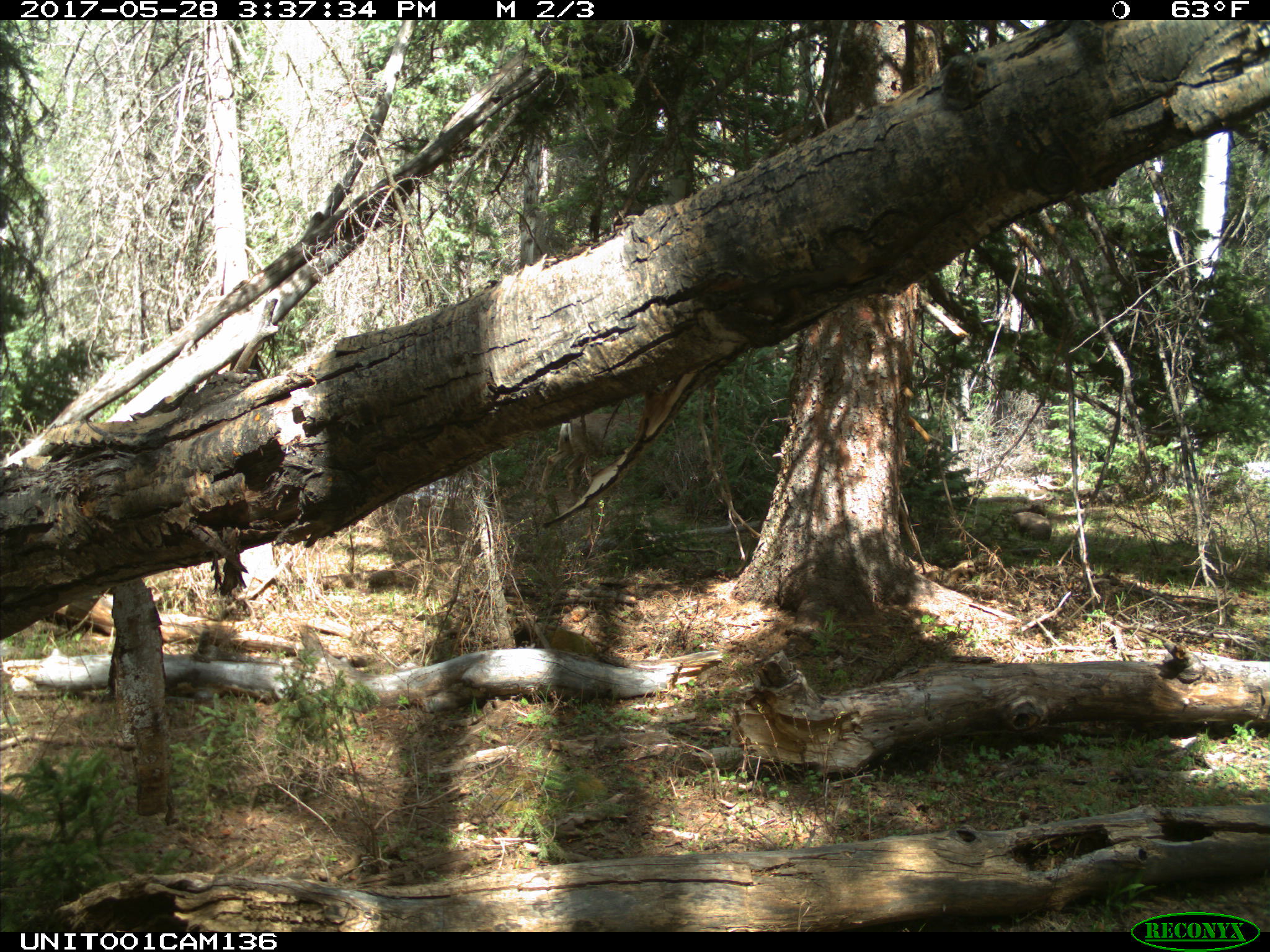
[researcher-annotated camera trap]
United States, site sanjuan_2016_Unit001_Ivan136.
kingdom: Animalia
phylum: Chordata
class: Mammalia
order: Artiodactyla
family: Cervidae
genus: Odocoileus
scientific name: Odocoileus hemionus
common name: mule deer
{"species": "Odocoileus hemionus (mule deer)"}